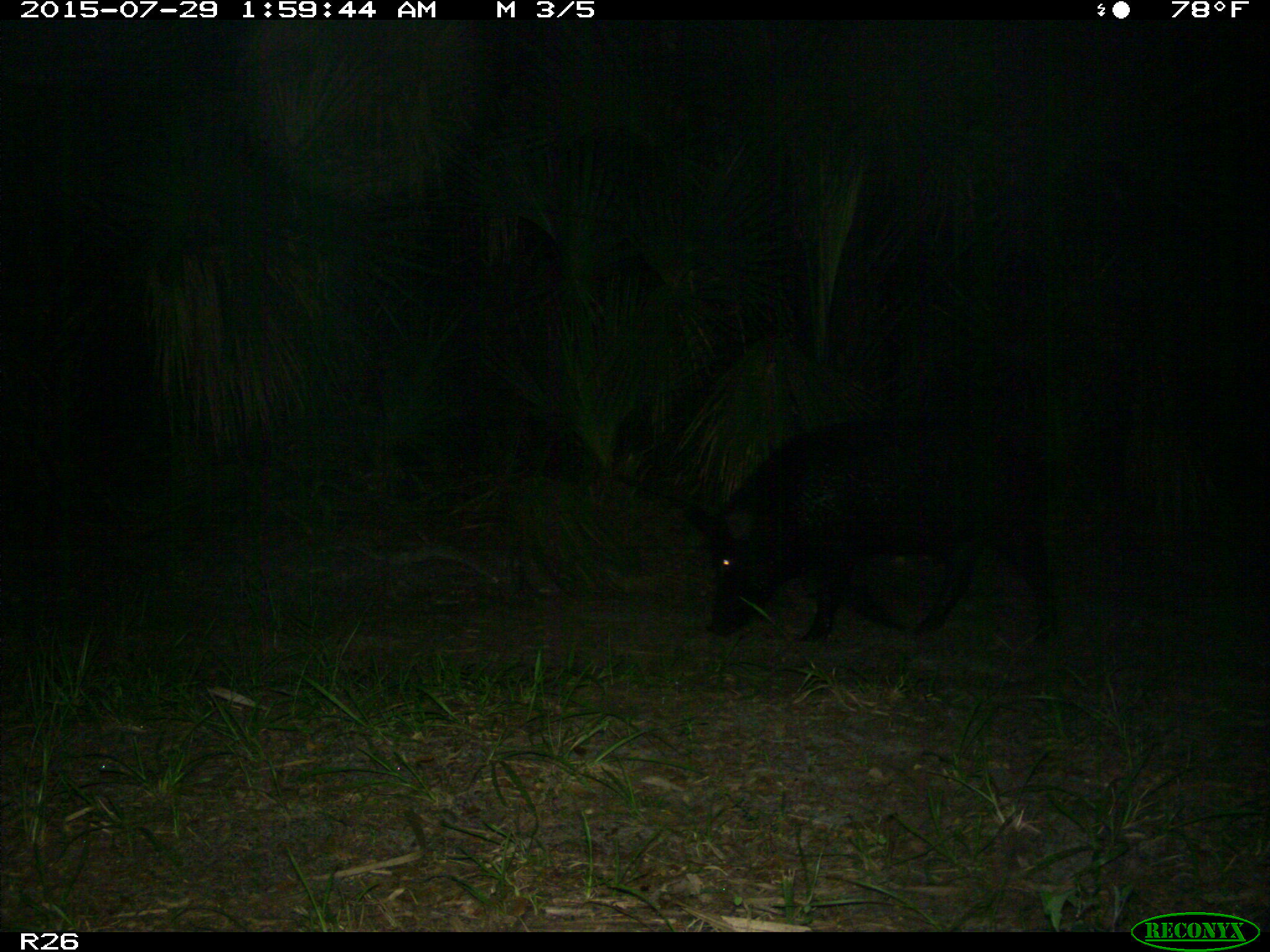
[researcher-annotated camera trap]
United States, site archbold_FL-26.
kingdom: Animalia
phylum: Chordata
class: Mammalia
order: Artiodactyla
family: Suidae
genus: Sus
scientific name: Sus scrofa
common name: wild boar